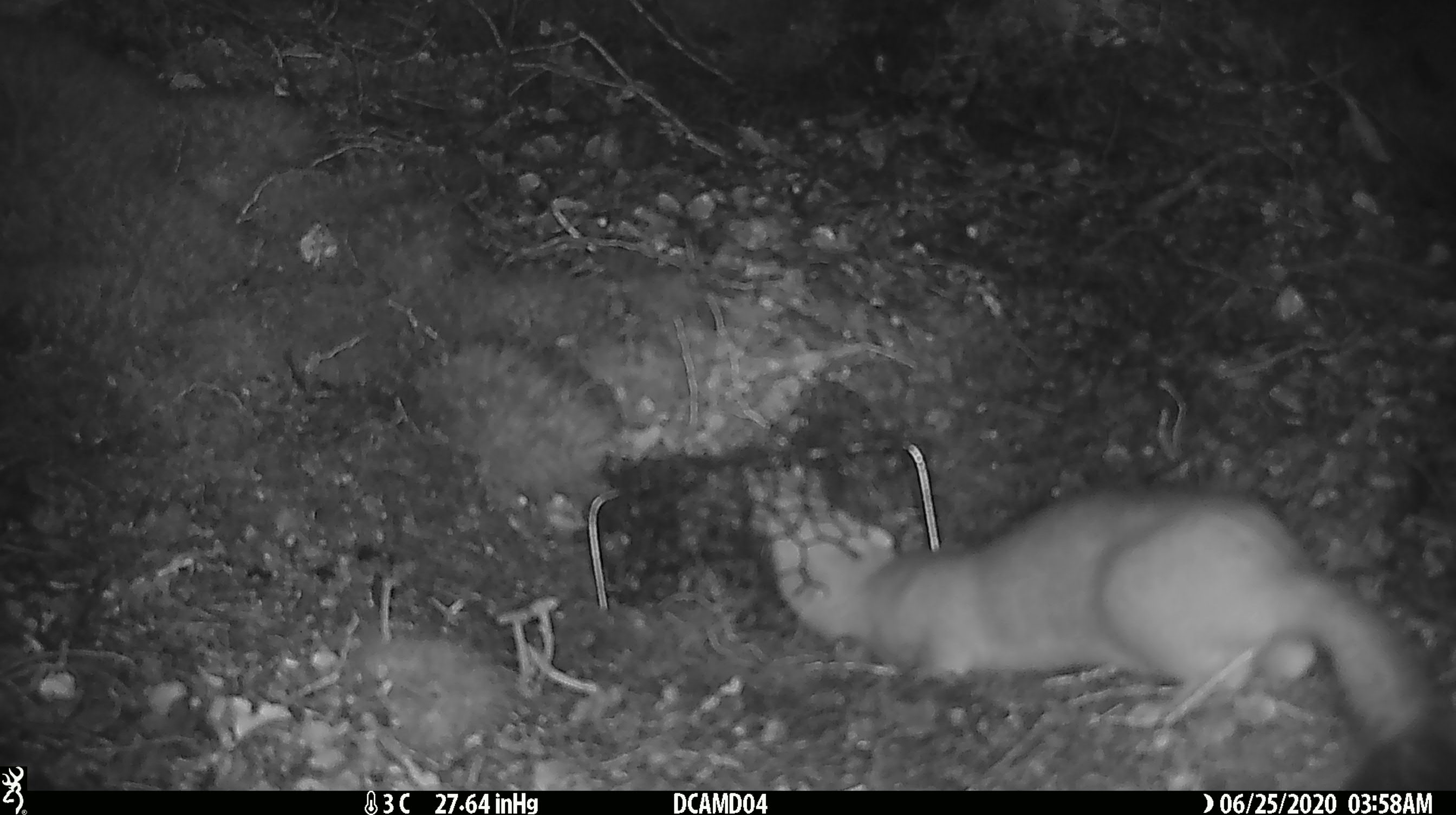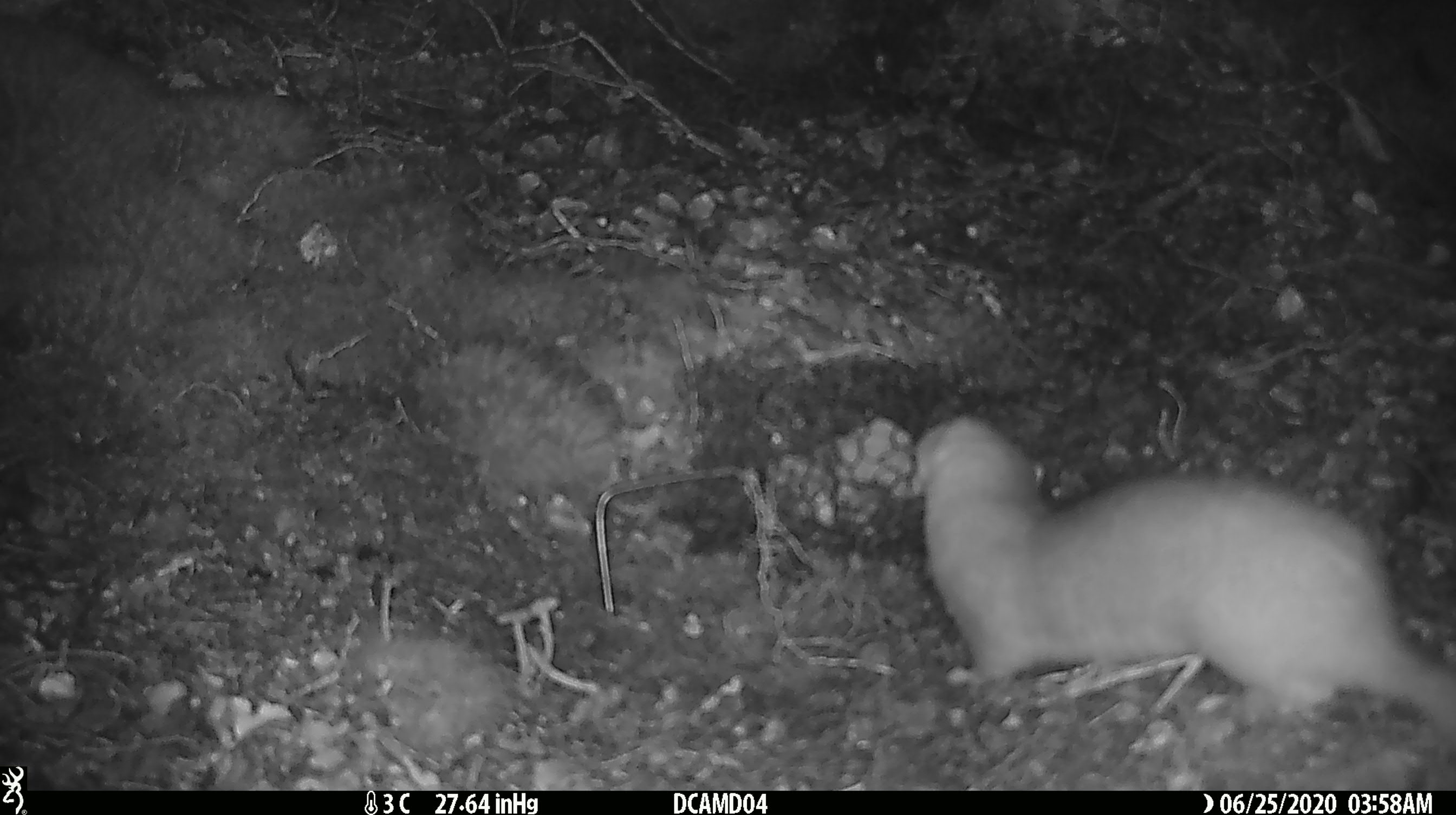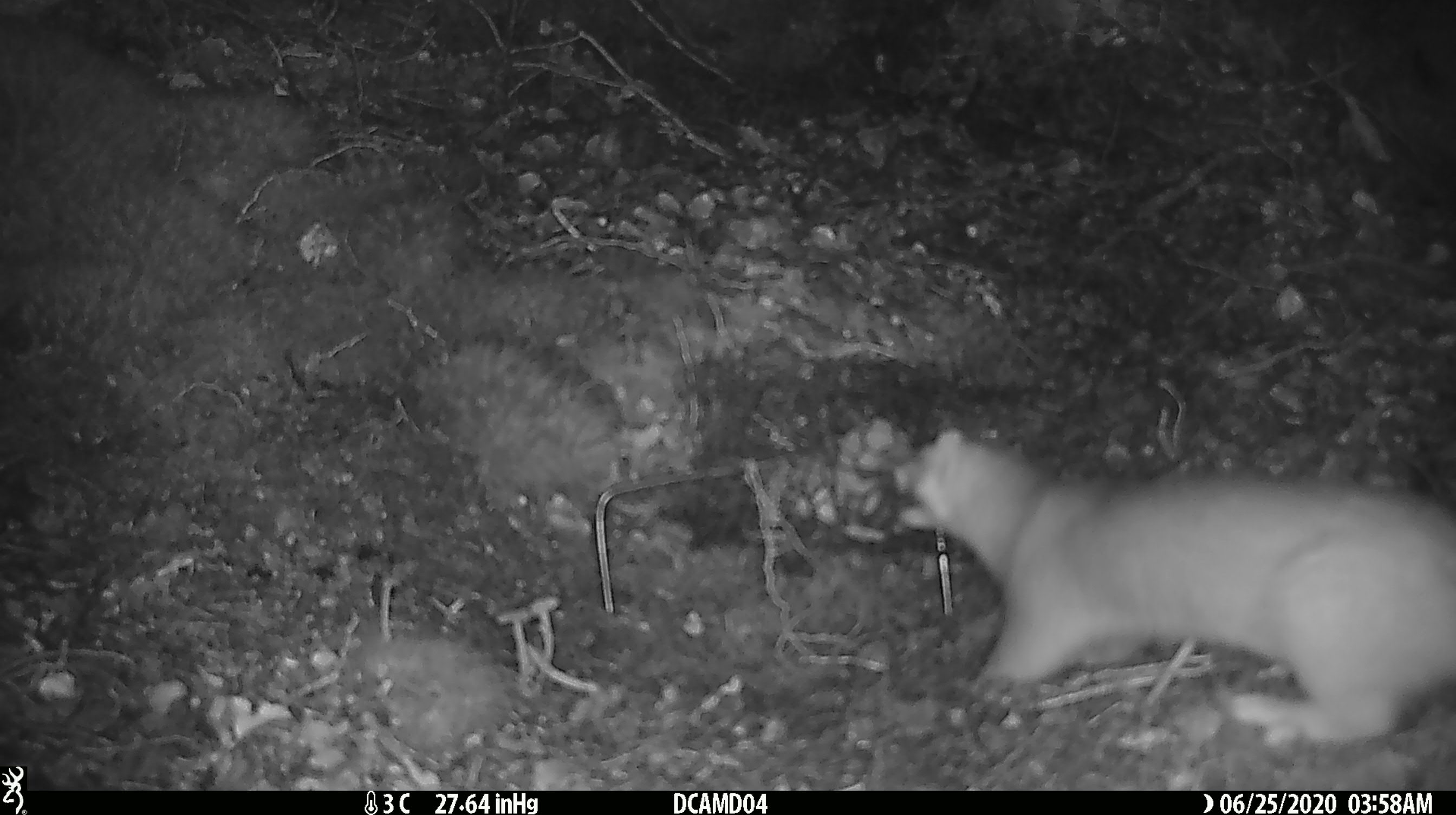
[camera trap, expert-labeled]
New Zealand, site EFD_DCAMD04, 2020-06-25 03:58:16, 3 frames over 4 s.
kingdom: Animalia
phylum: Chordata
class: Mammalia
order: Carnivora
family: Mustelidae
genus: Mustela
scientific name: Mustela erminea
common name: stoat